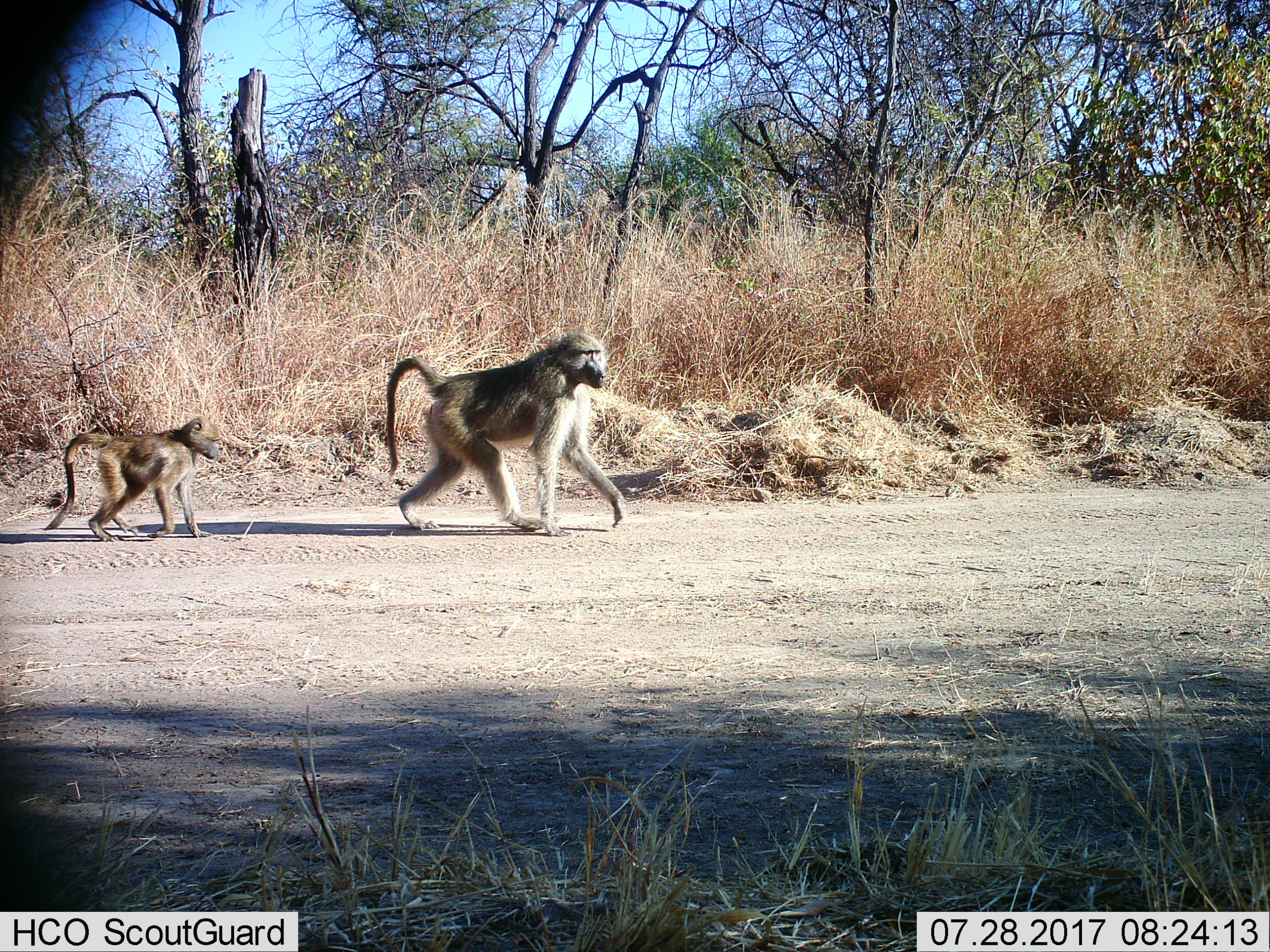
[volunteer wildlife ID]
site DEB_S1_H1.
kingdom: Animalia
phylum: Chordata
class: Mammalia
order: Primates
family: Cercopithecidae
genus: Papio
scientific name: Papio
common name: baboon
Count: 2.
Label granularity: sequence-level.